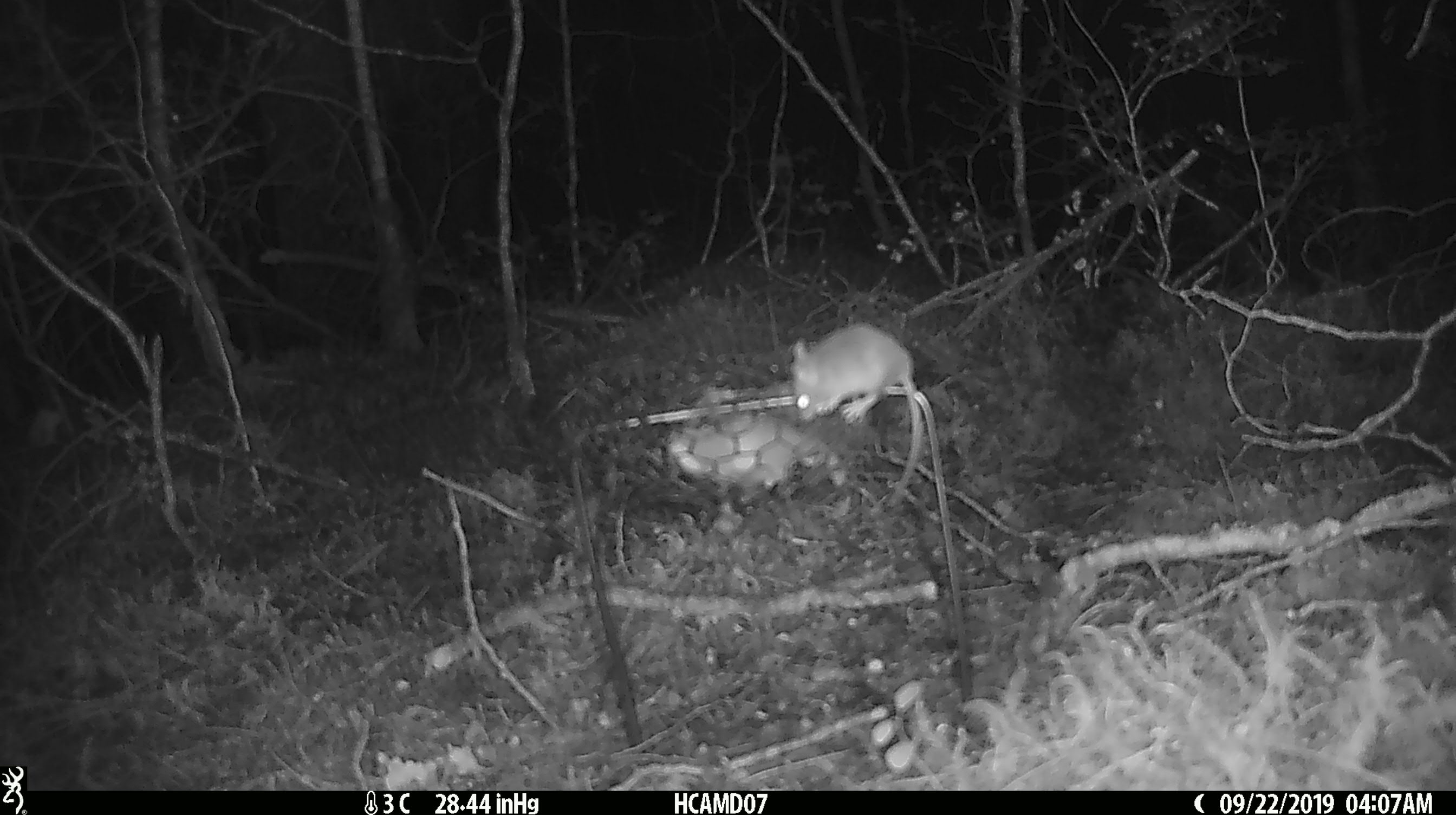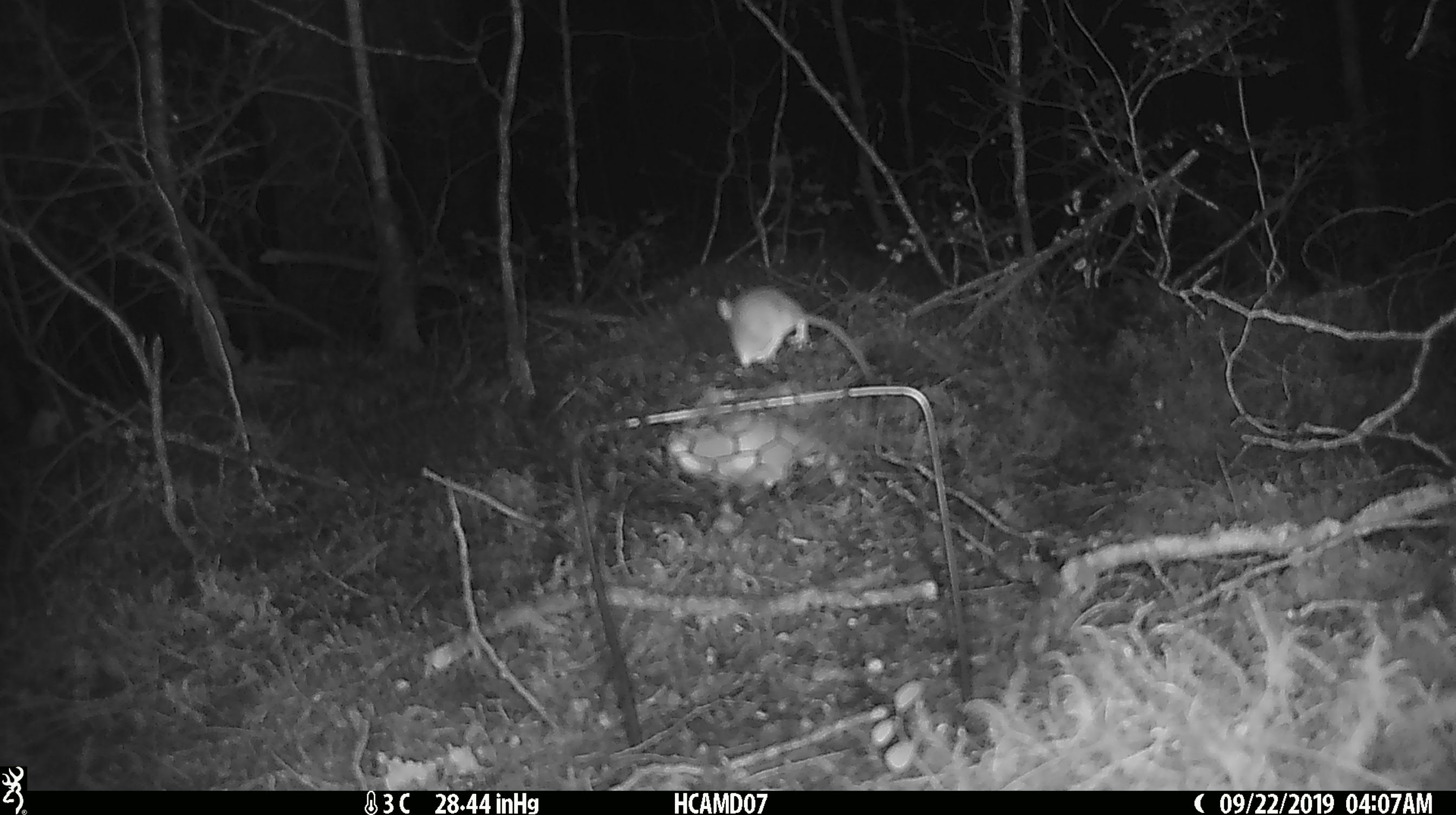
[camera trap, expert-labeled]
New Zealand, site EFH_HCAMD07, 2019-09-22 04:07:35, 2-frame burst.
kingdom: Animalia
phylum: Chordata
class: Mammalia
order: Rodentia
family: Muridae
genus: Mus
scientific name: Mus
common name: mouse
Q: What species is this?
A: Mouse (Mus).